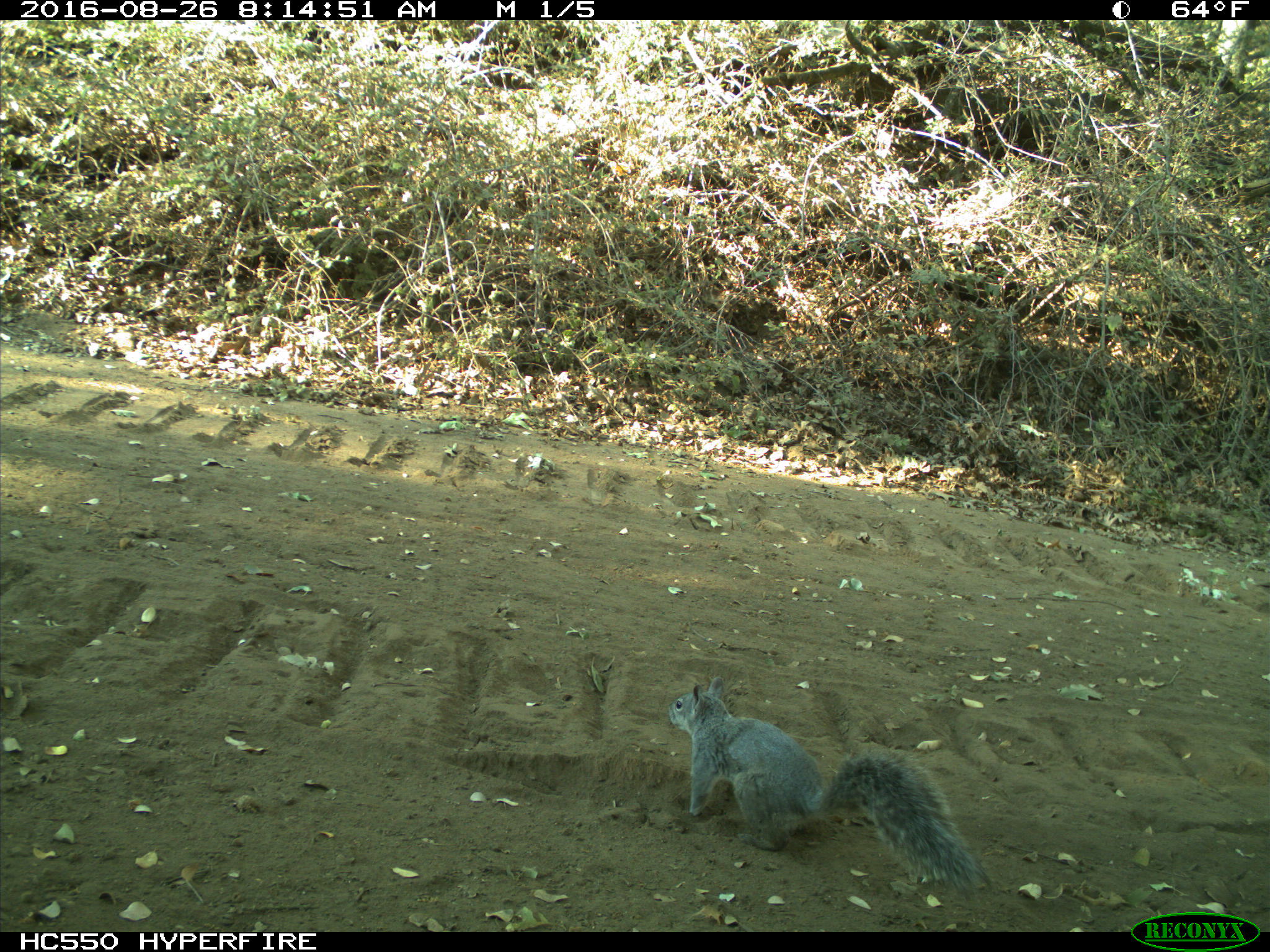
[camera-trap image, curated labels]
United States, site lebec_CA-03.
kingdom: Animalia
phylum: Chordata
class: Mammalia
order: Rodentia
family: Sciuridae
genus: Sciurus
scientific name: Sciurus carolinensis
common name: eastern gray squirrel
Sciurus carolinensis (eastern gray squirrel).